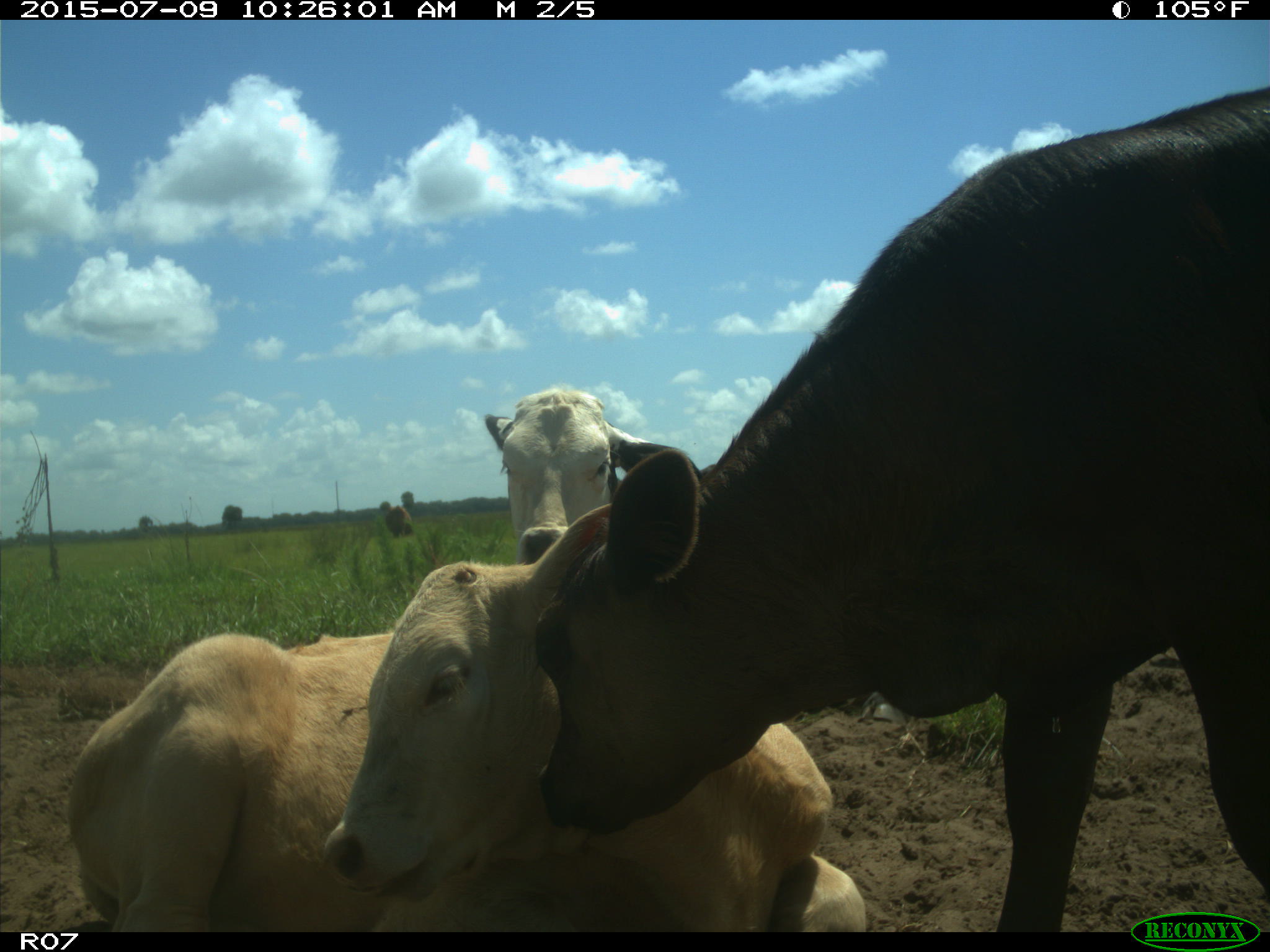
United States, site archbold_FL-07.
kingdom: Animalia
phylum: Chordata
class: Mammalia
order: Artiodactyla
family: Bovidae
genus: Bos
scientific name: Bos taurus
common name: domestic cow